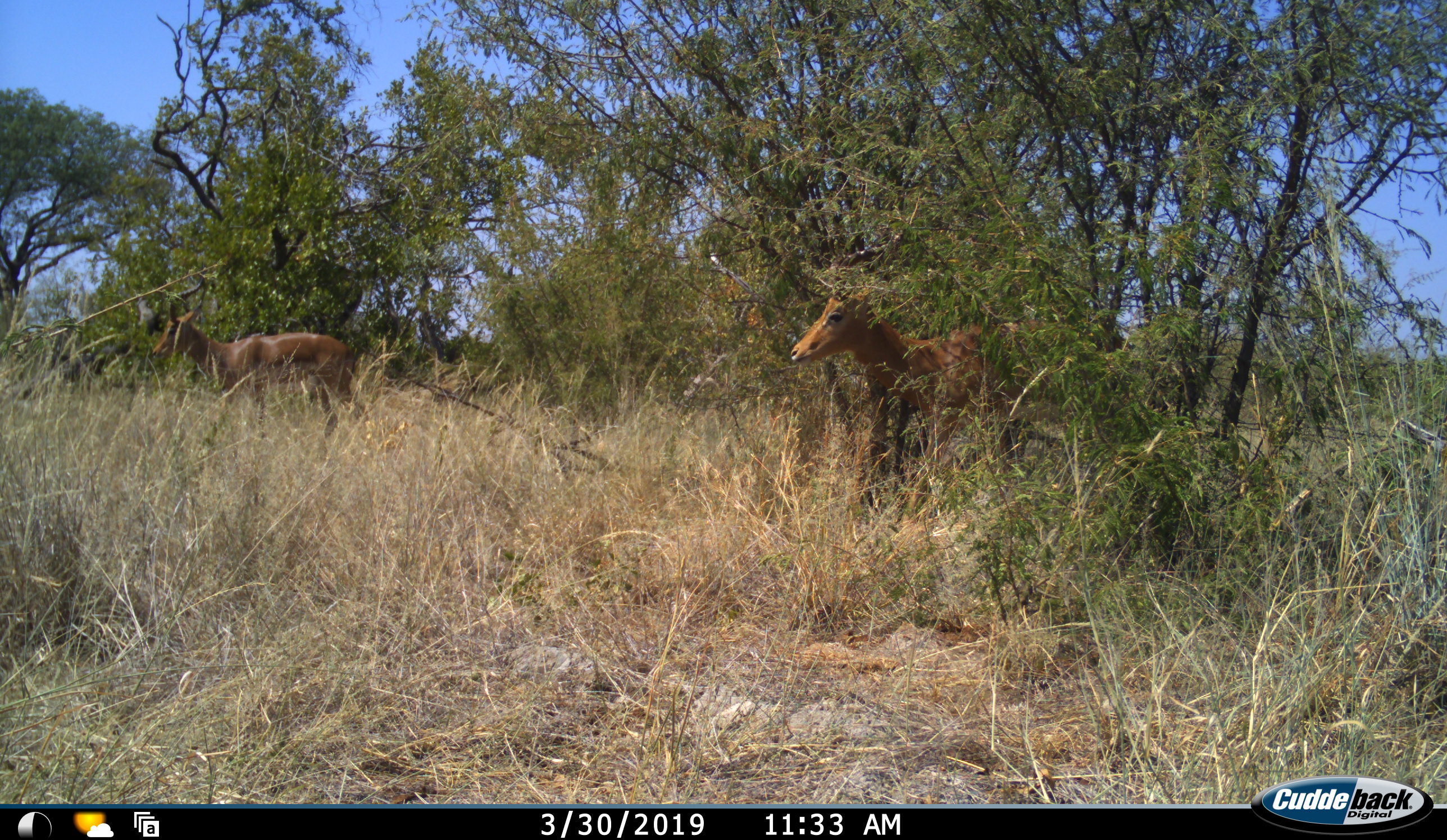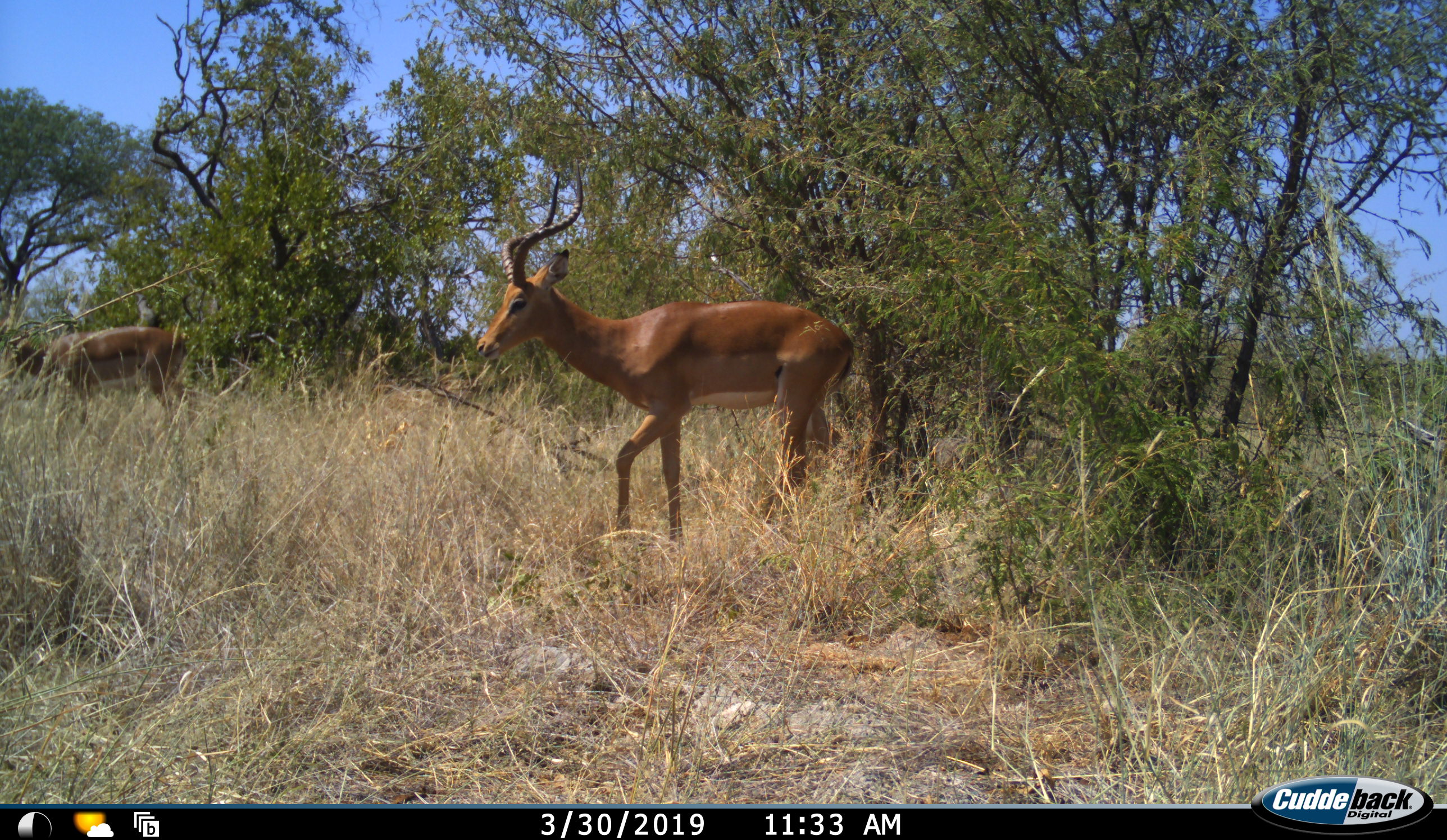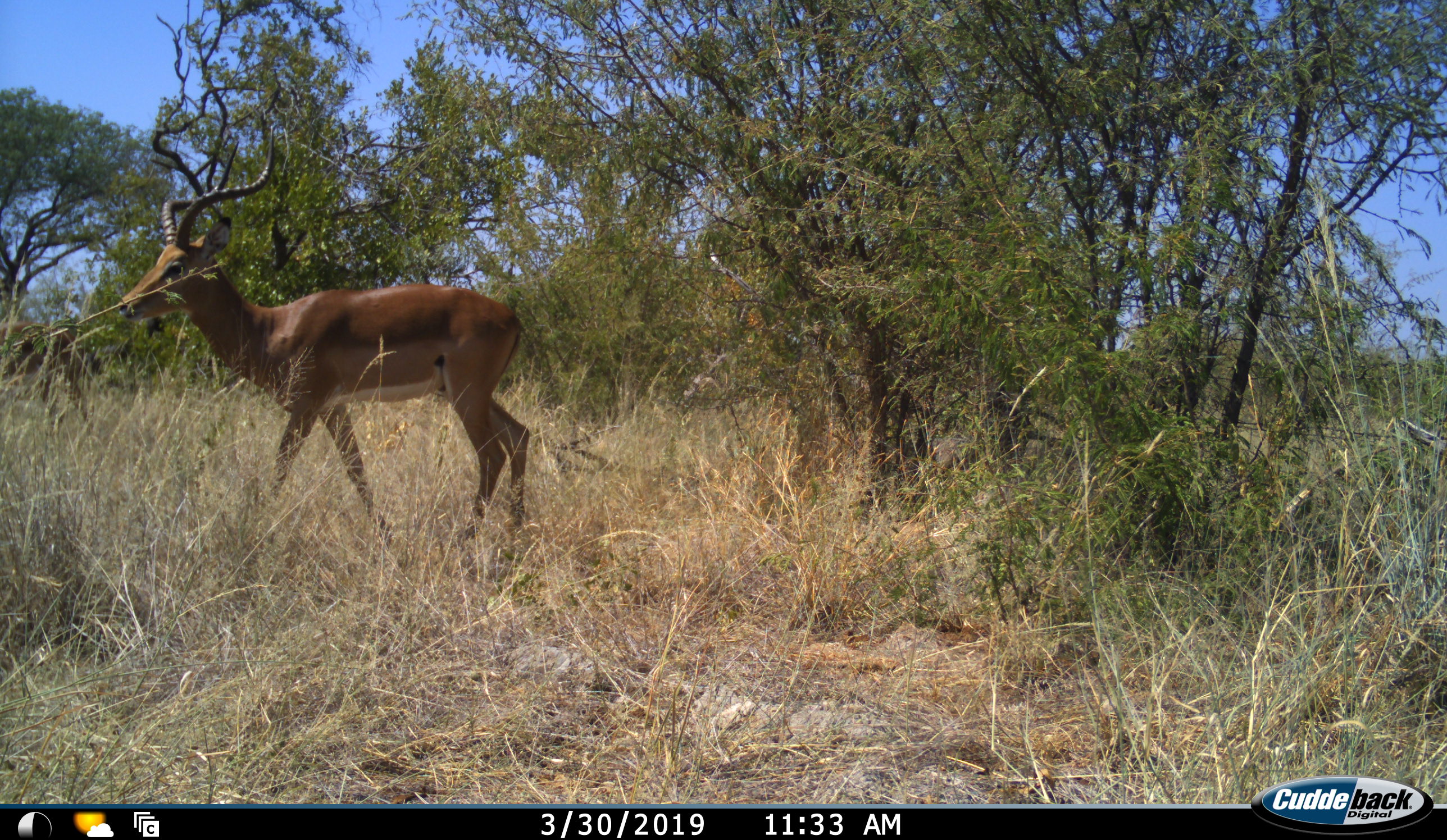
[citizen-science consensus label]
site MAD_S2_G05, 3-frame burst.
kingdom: Animalia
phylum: Chordata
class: Mammalia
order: Artiodactyla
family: Bovidae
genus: Aepyceros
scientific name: Aepyceros melampus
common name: impala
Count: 2.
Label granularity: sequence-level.